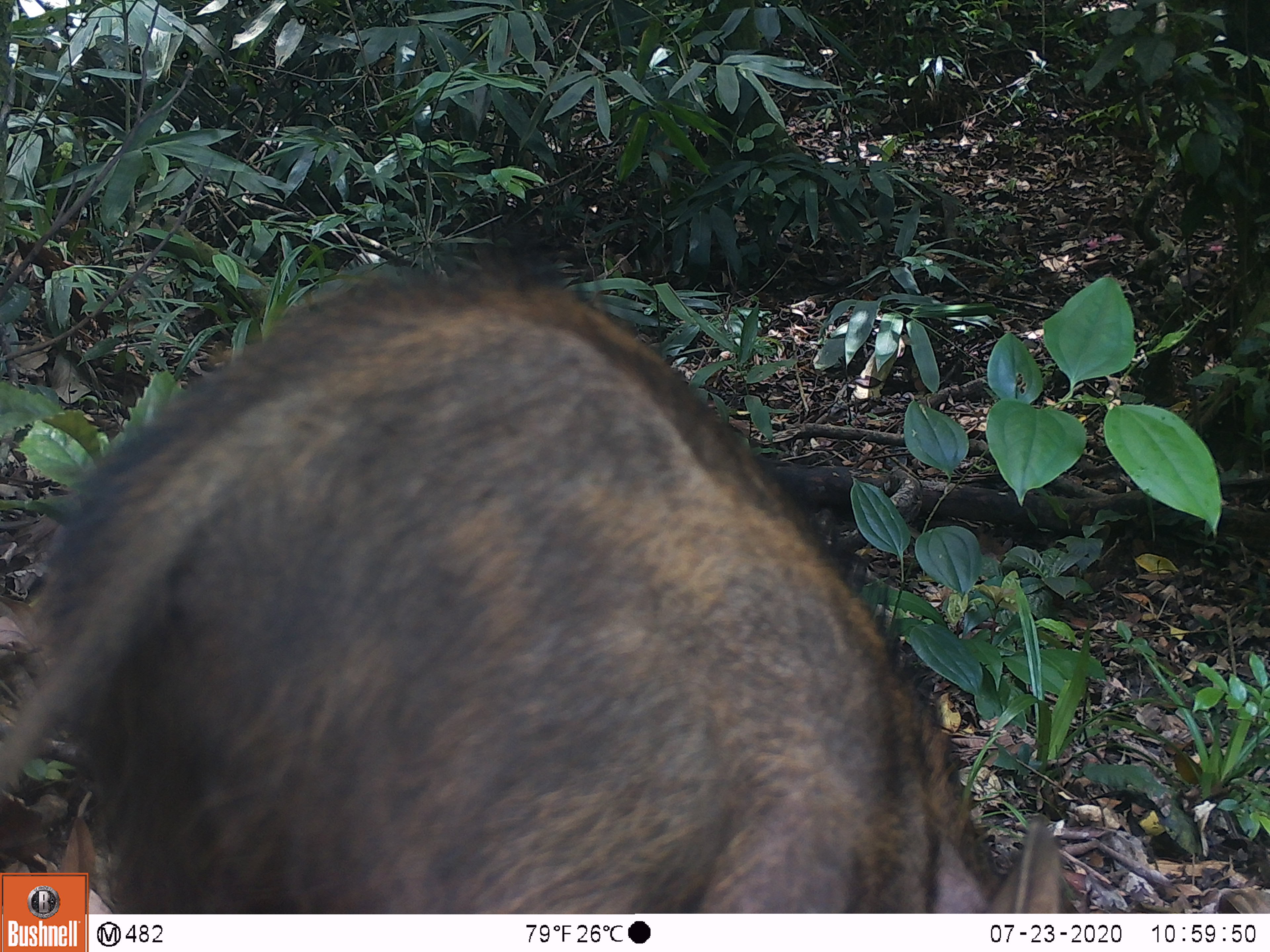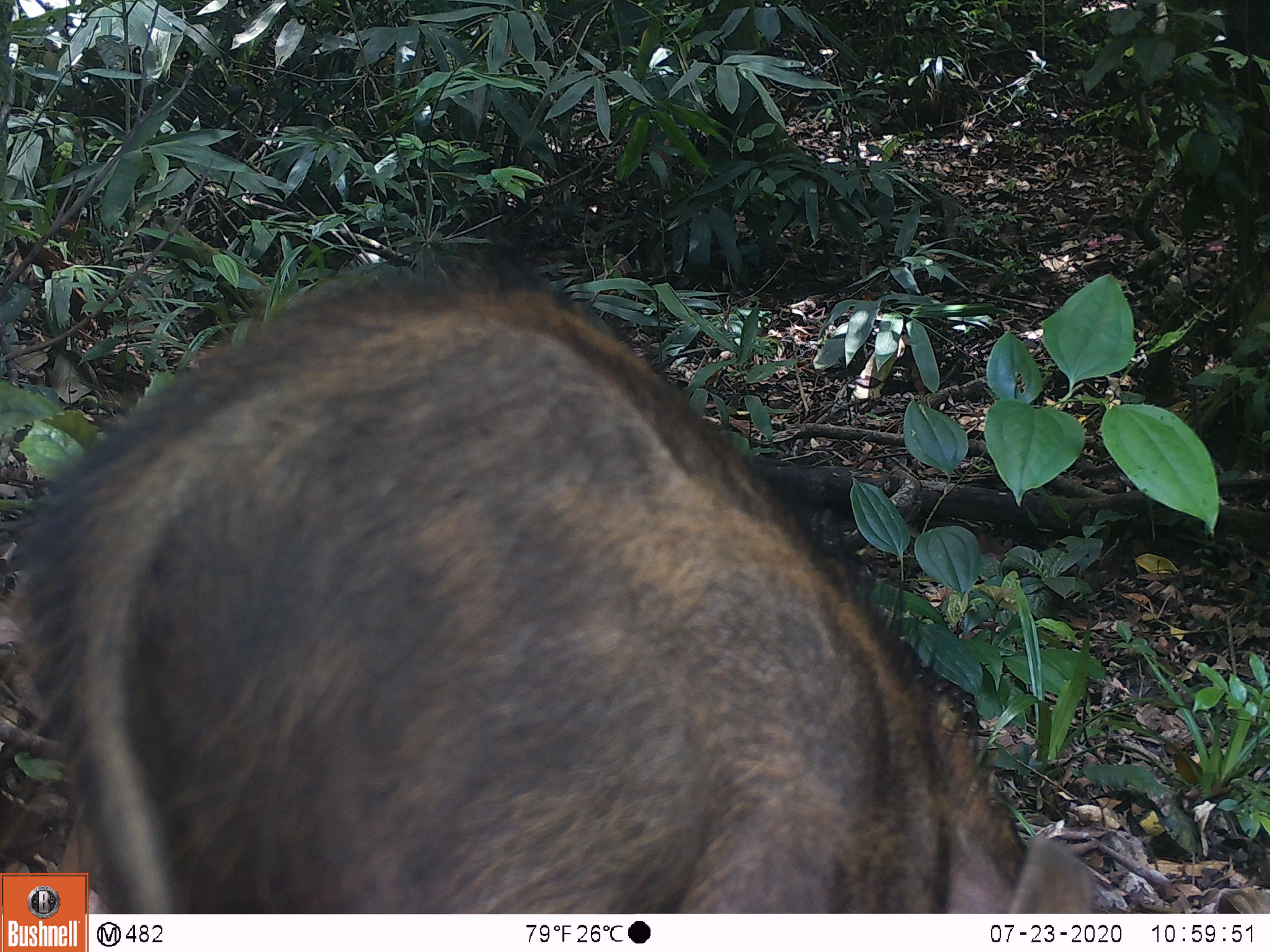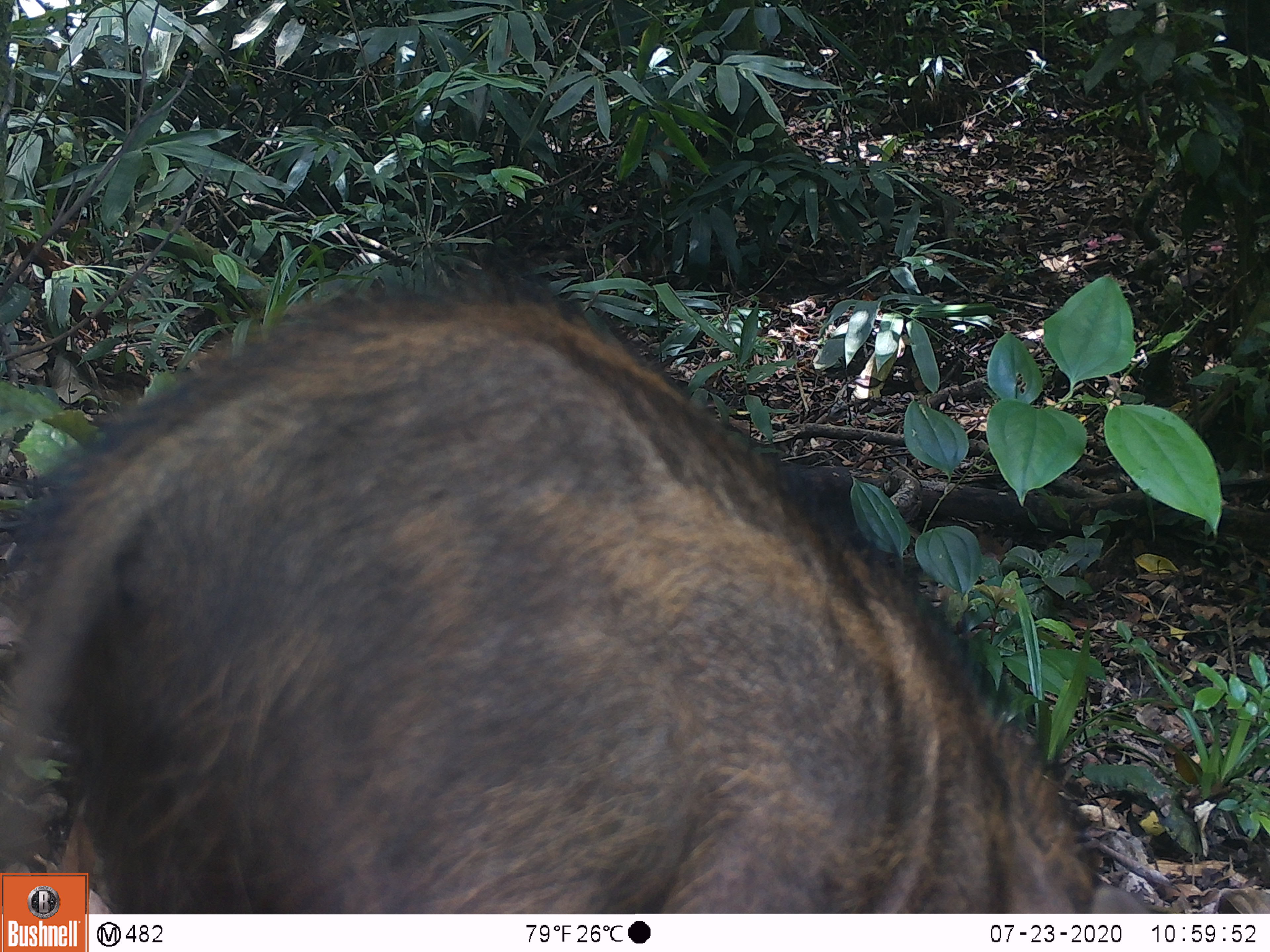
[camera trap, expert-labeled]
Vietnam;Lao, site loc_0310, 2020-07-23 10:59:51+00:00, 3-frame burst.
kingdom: Animalia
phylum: Chordata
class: Mammalia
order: Artiodactyla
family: Suidae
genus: Sus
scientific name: Sus scrofa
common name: eurasian wild pig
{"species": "eurasian wild pig (Sus scrofa)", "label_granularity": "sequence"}